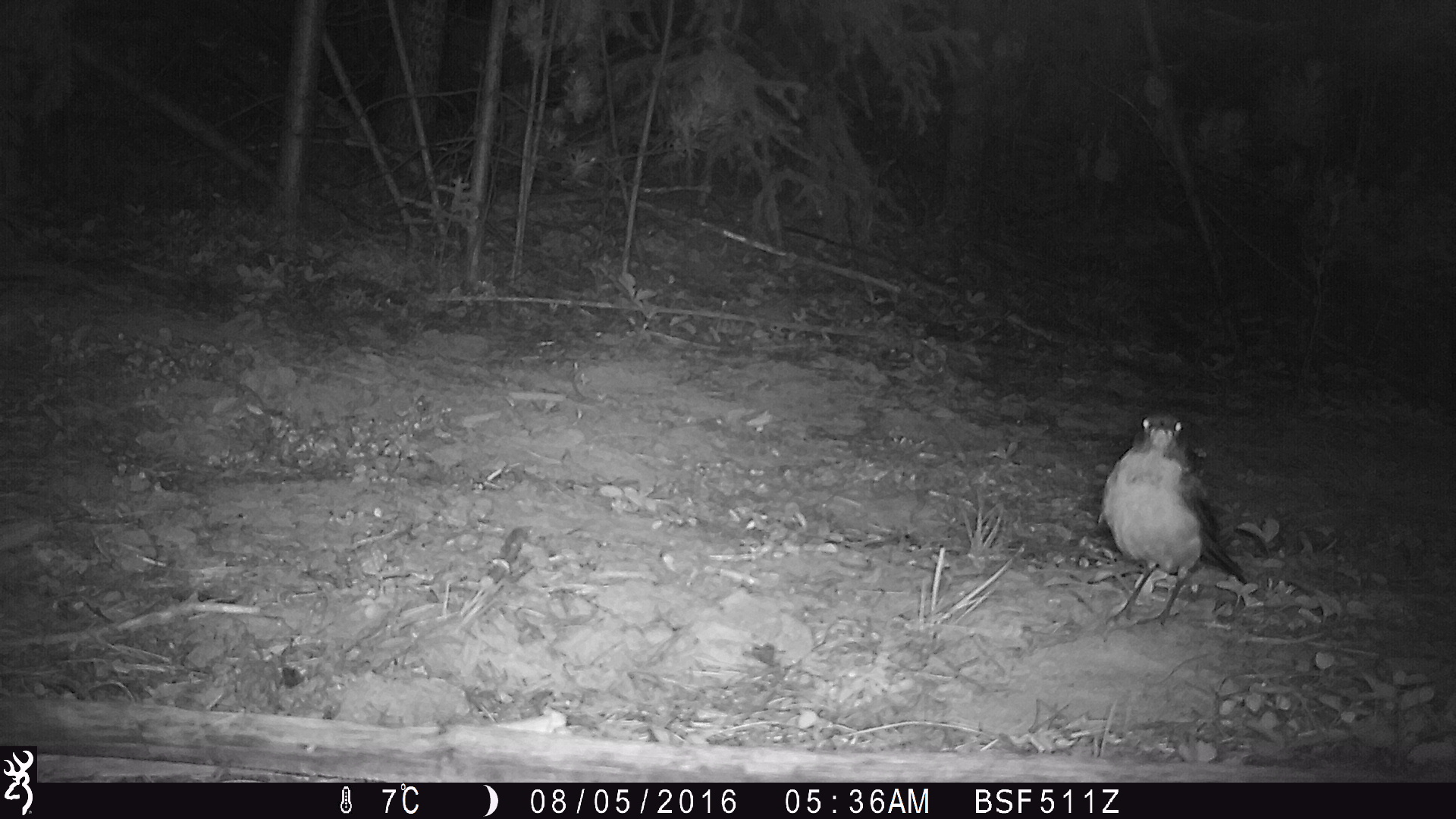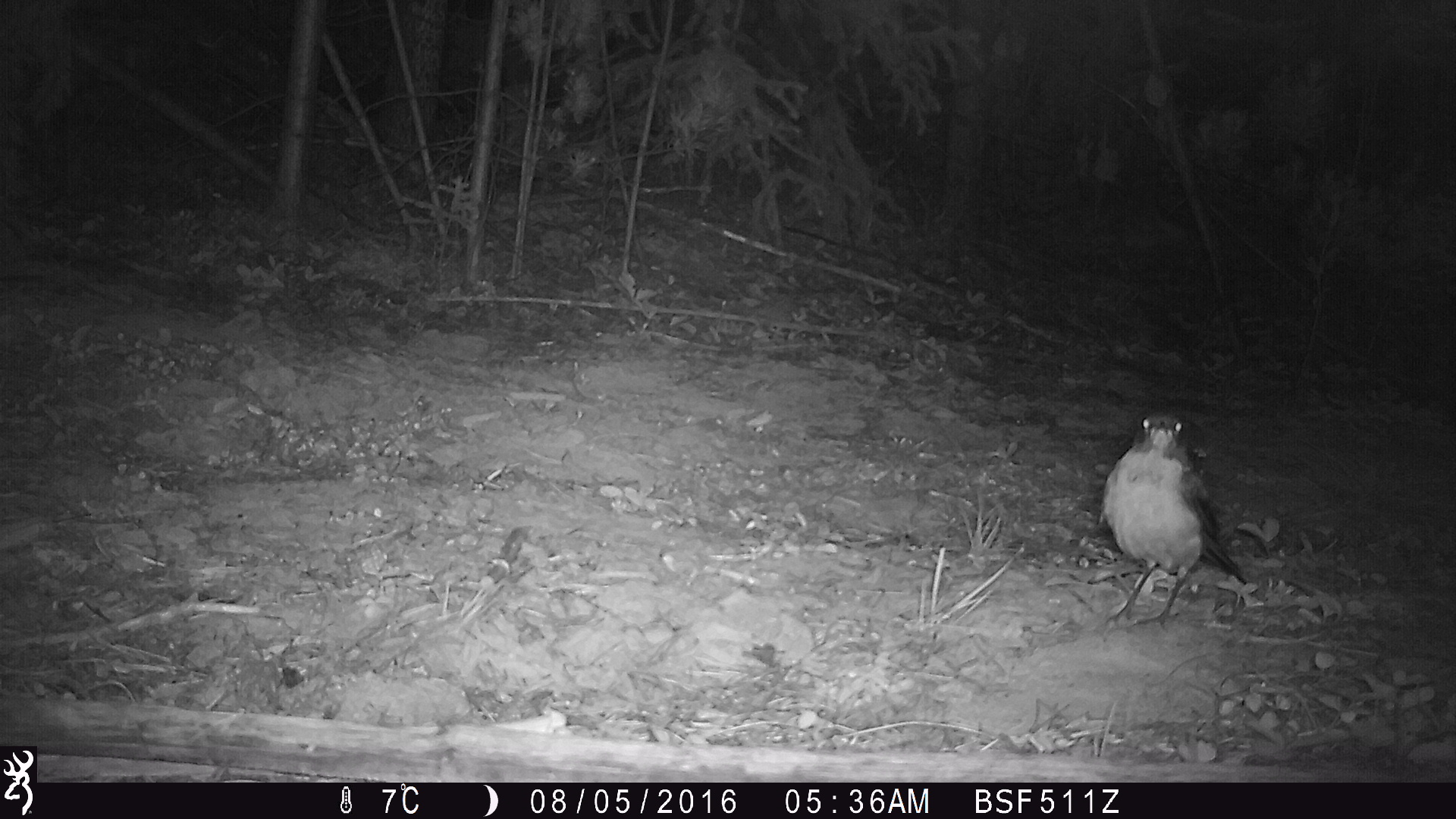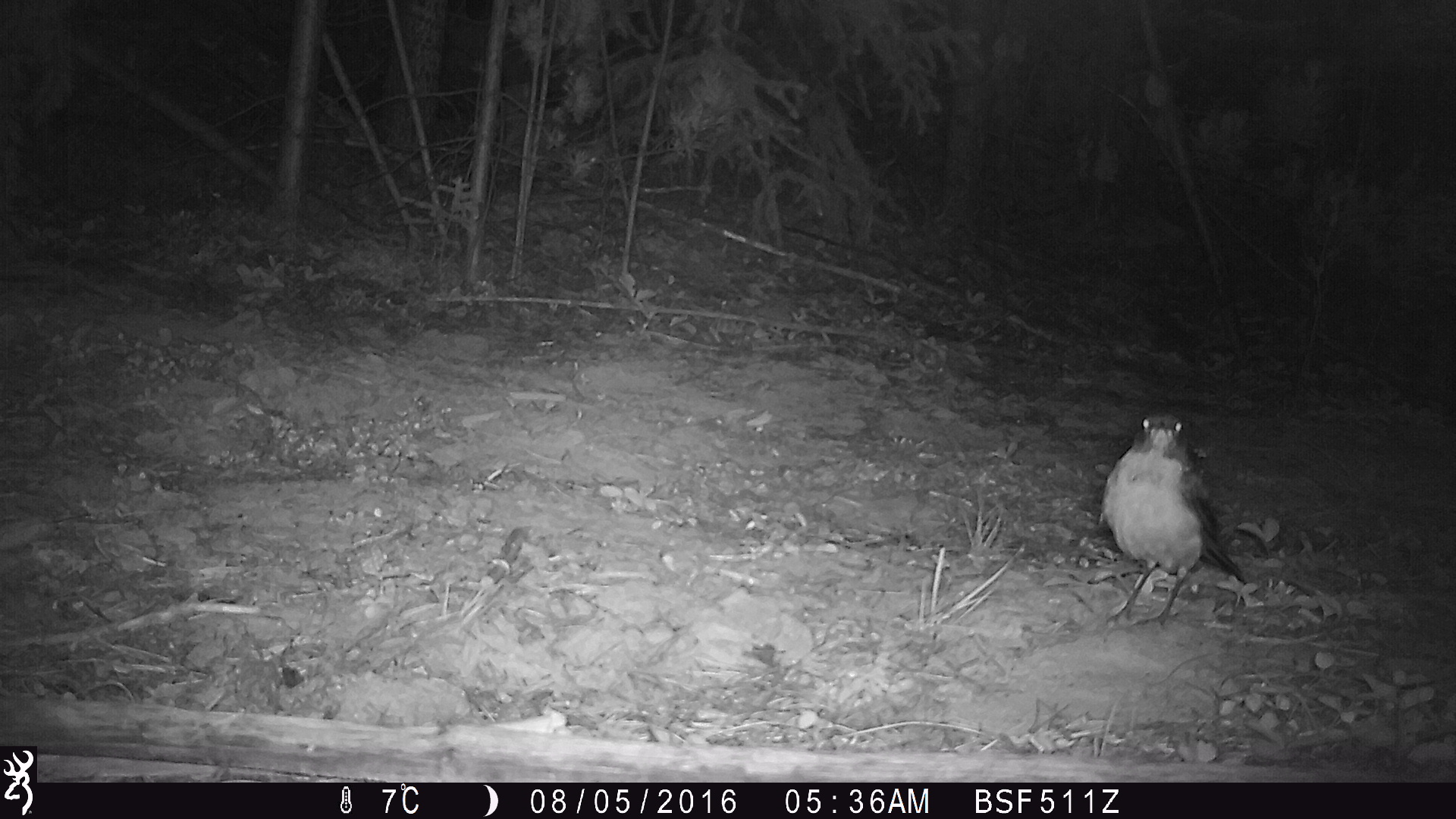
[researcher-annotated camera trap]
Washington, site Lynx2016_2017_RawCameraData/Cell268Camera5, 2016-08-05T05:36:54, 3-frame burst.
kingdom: Animalia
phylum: Chordata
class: Aves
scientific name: Aves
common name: birds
Aves (birds). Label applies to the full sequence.